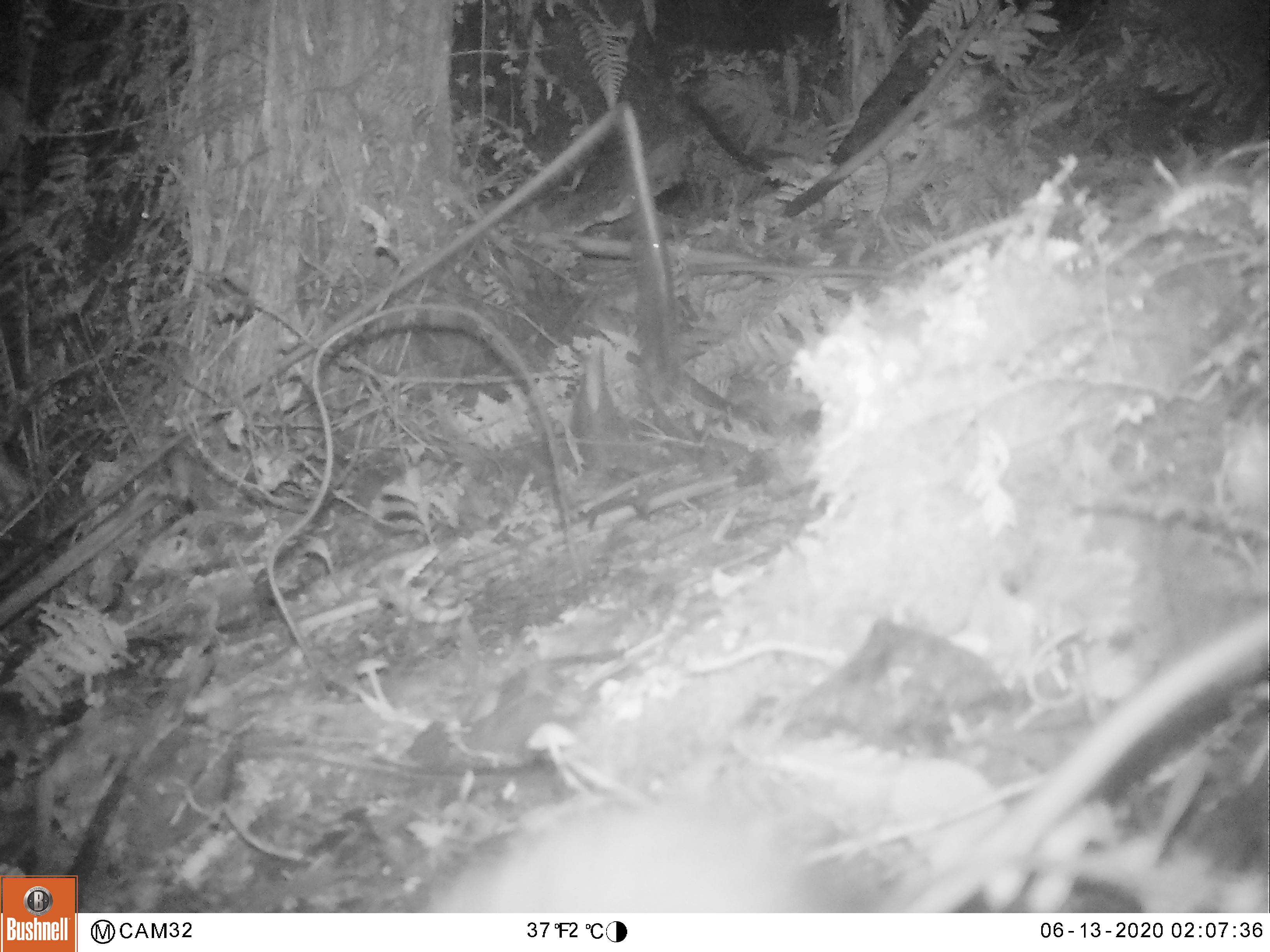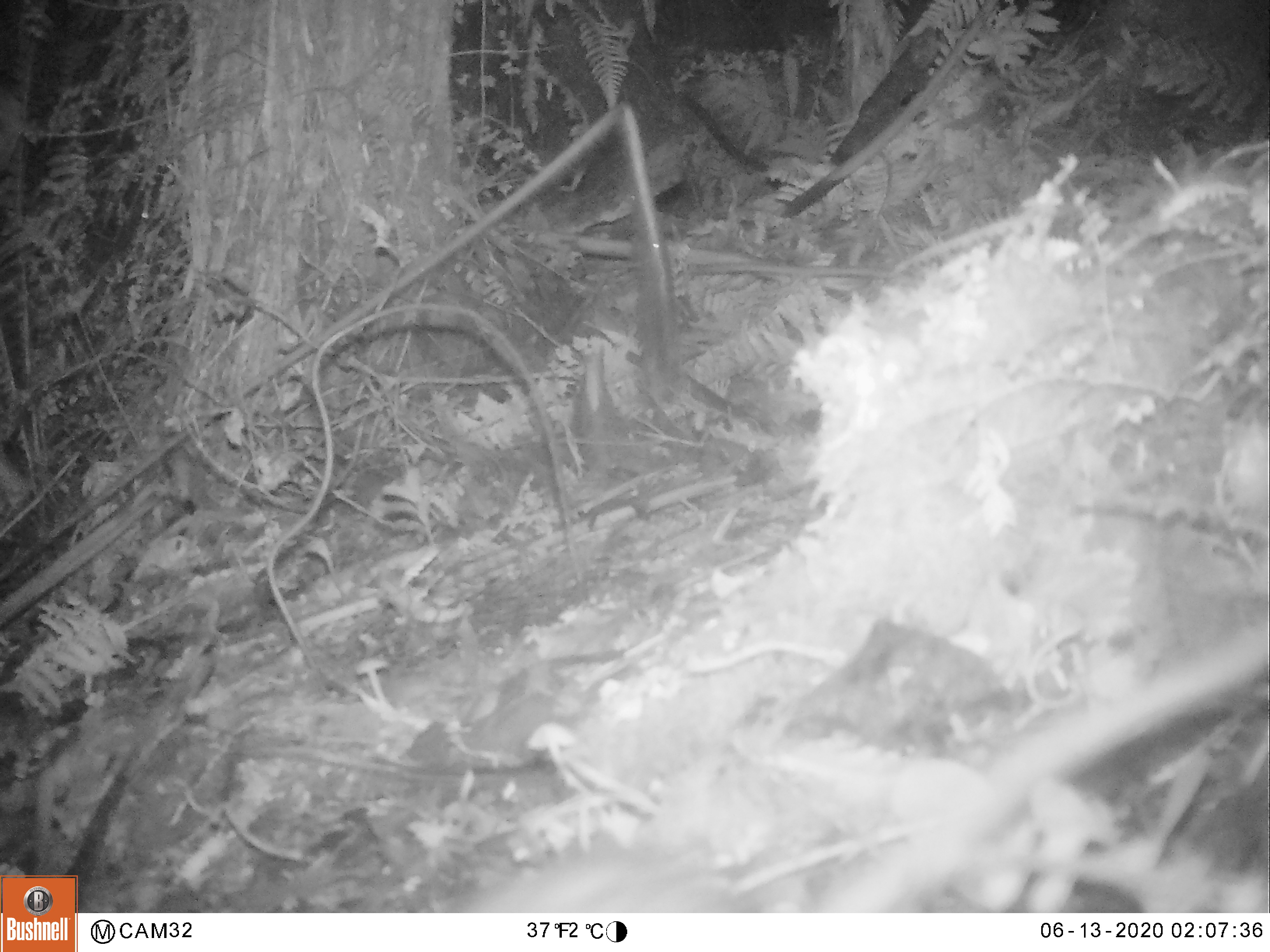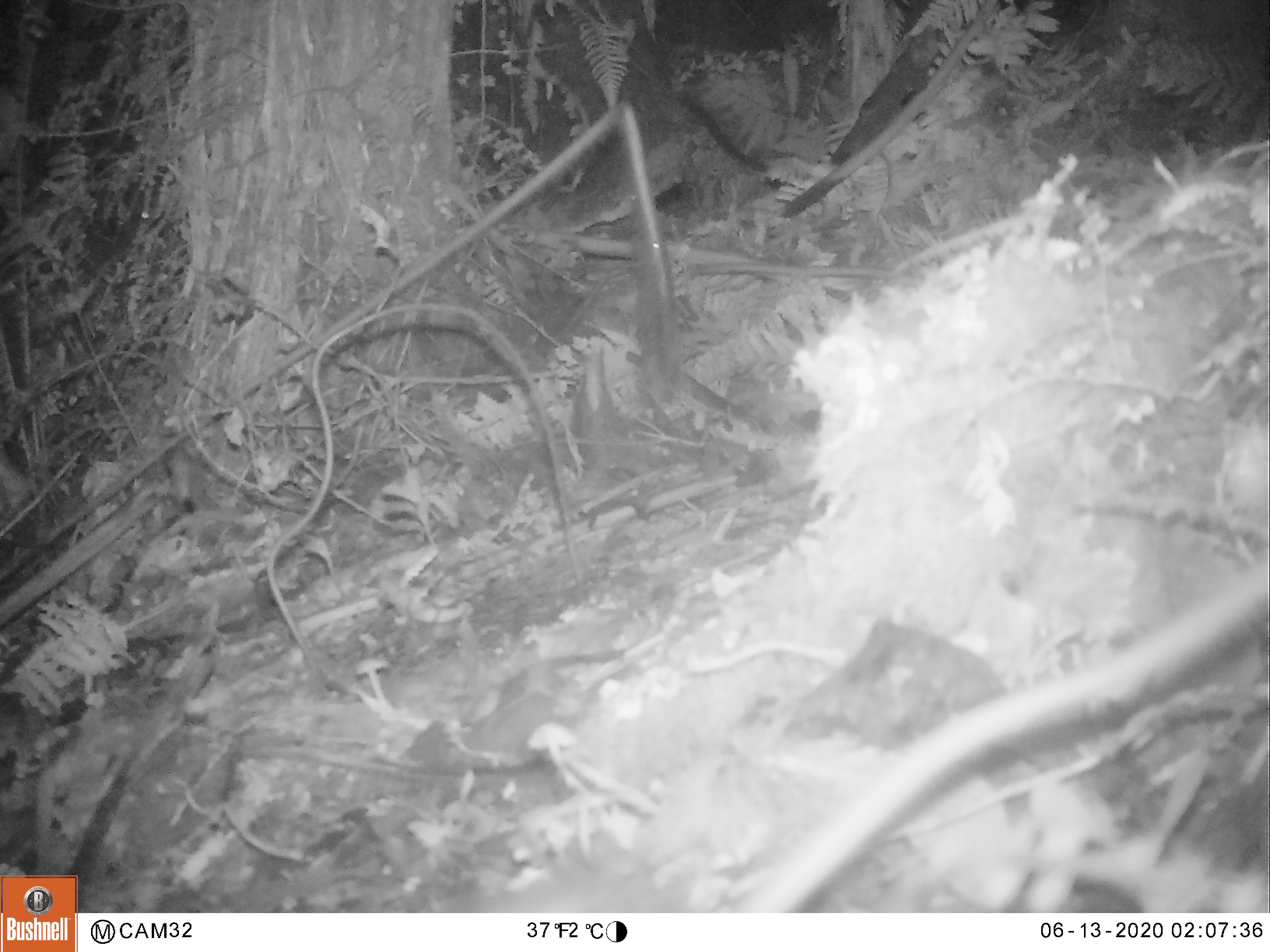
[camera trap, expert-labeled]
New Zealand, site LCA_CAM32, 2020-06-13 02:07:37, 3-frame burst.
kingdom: Animalia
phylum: Chordata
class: Mammalia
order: Rodentia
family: Muridae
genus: Rattus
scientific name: Rattus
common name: rat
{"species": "rat (Rattus)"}